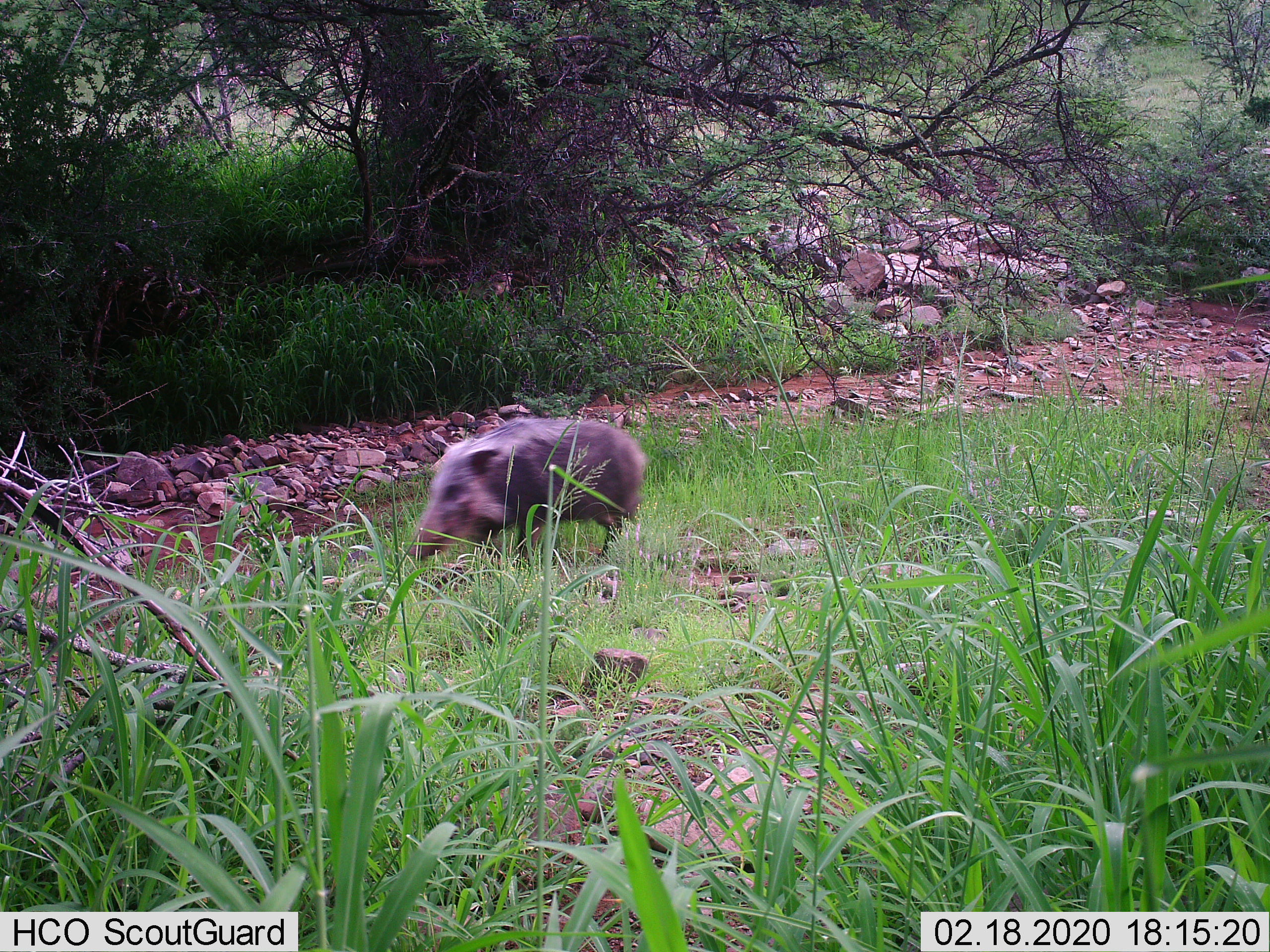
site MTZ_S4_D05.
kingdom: Animalia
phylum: Chordata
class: Mammalia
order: Artiodactyla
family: Suidae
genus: Potamochoerus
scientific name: Potamochoerus larvatus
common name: bushpig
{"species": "bushpig (Potamochoerus larvatus)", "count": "1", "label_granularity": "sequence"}